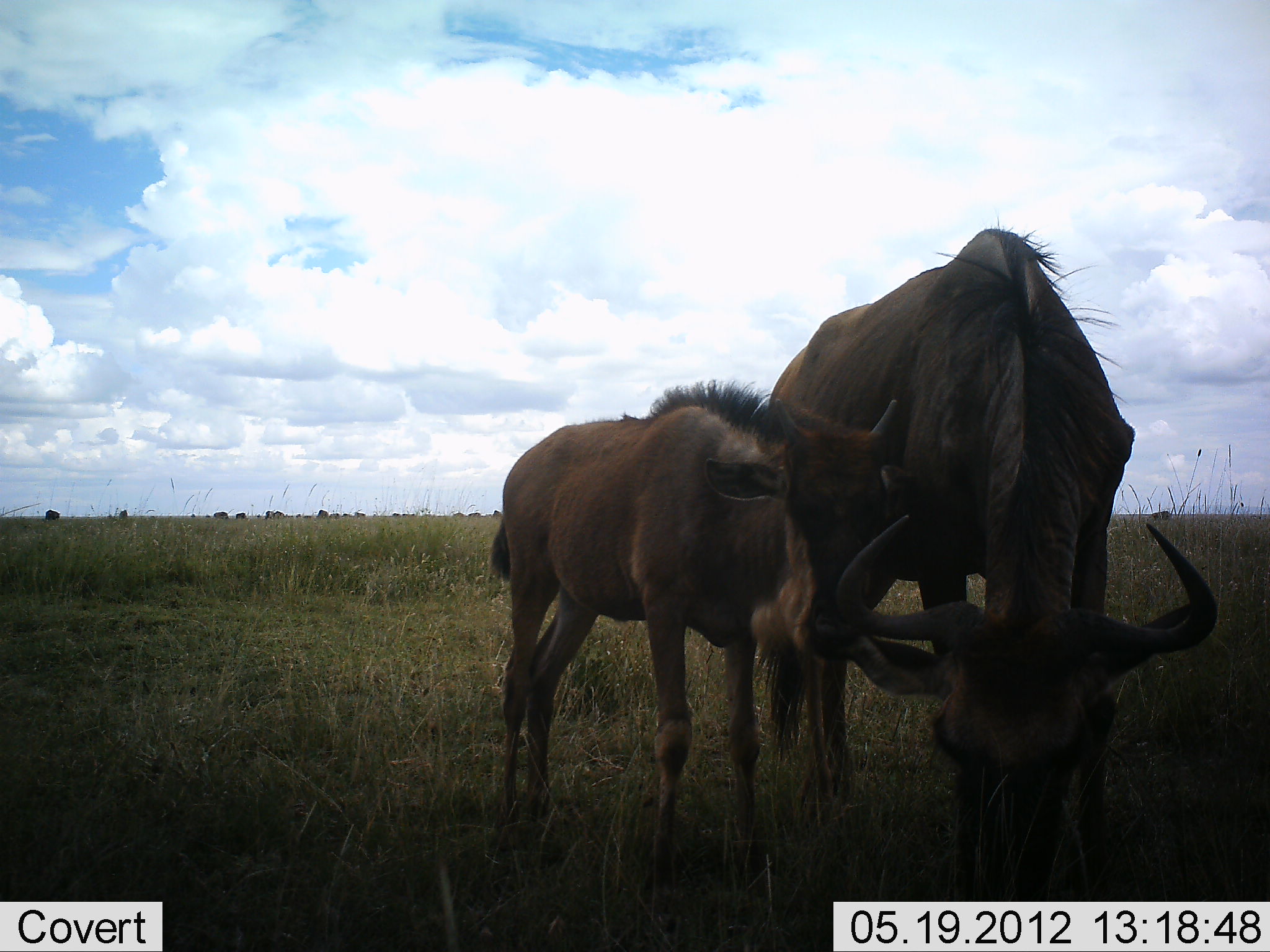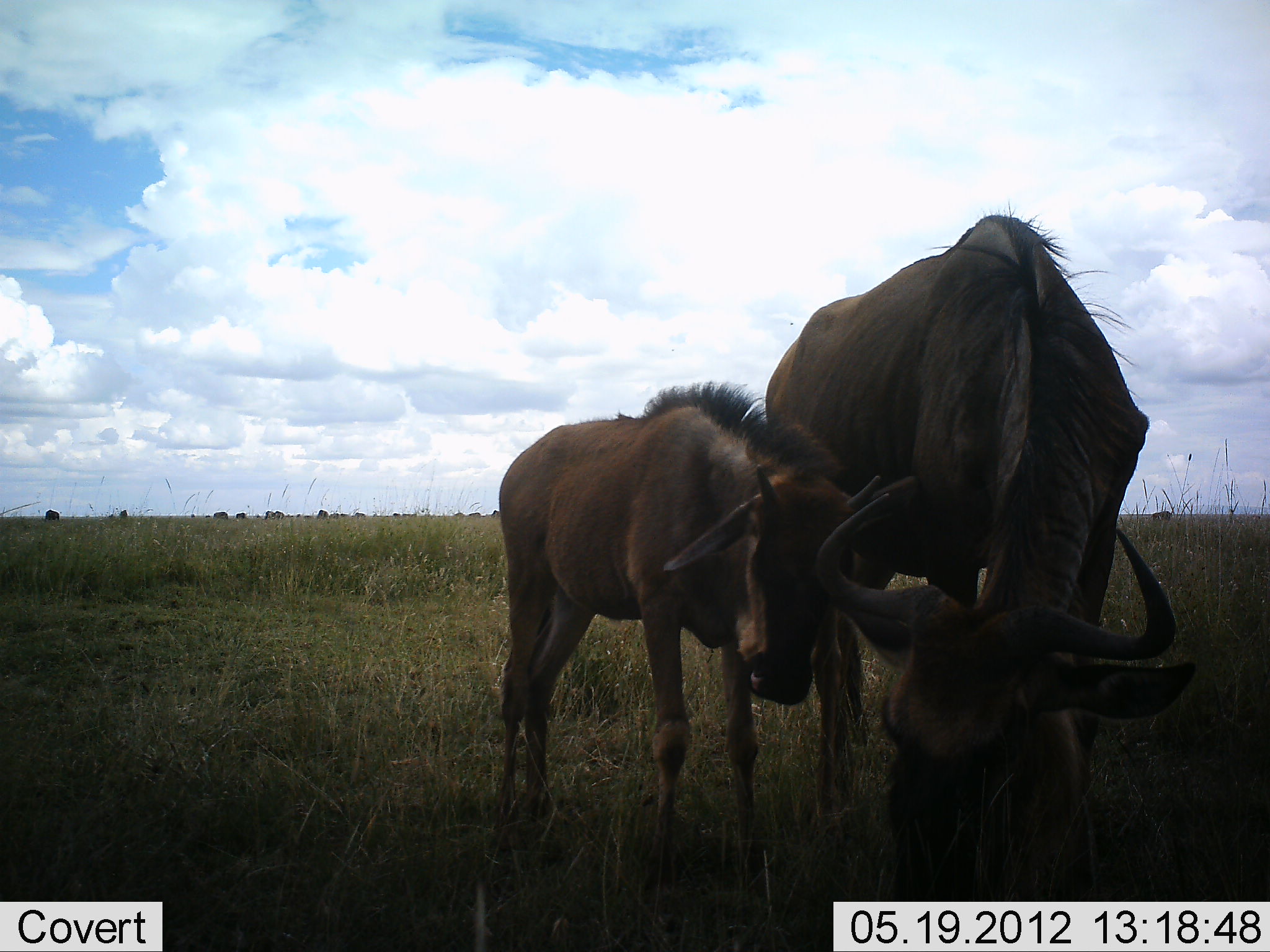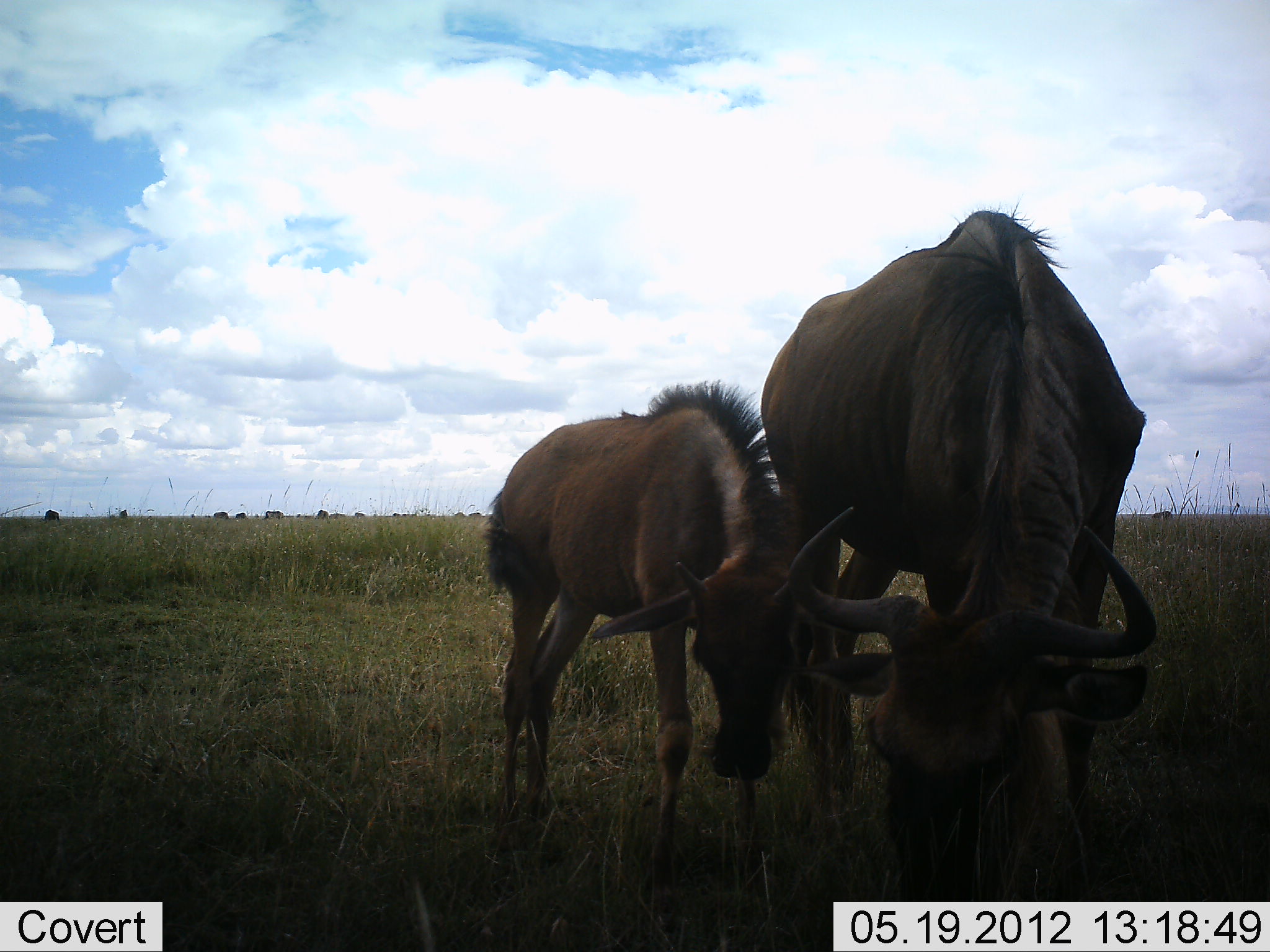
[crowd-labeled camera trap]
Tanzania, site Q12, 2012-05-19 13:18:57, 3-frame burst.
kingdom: Animalia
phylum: Chordata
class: Mammalia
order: Artiodactyla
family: Bovidae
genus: Connochaetes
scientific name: Connochaetes taurinus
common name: blue wildebeest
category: wildebeest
Wildebeest (blue wildebeest) (Connochaetes taurinus), count 2. Behavior (volunteer vote fractions): standing 50%, resting 10%, moving 0%, interacting 30%. Young present (vote fraction): 100%. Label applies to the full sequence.